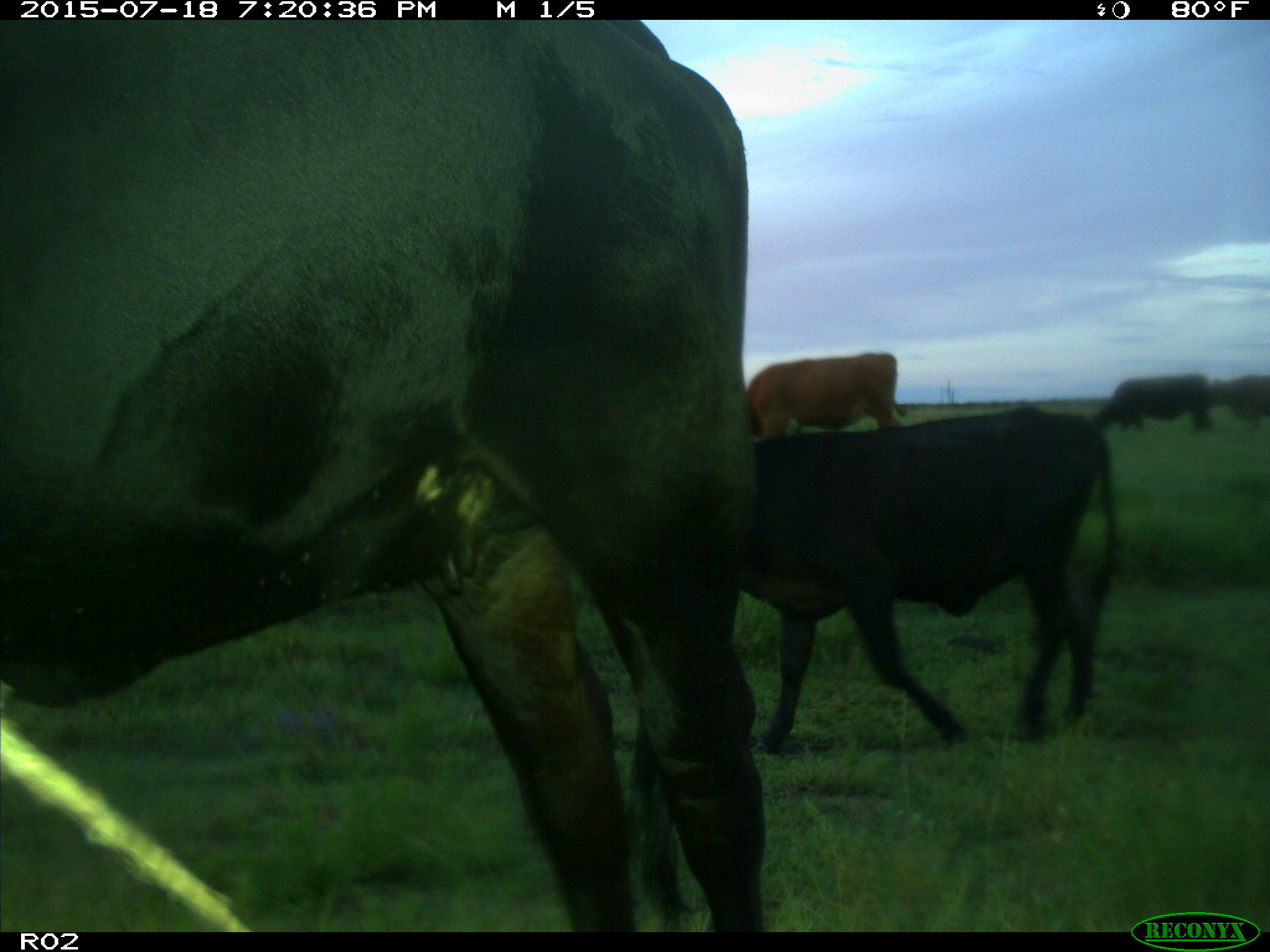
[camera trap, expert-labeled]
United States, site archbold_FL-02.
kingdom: Animalia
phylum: Chordata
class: Mammalia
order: Artiodactyla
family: Bovidae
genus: Bos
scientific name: Bos taurus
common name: domestic cow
Bos taurus (domestic cow).